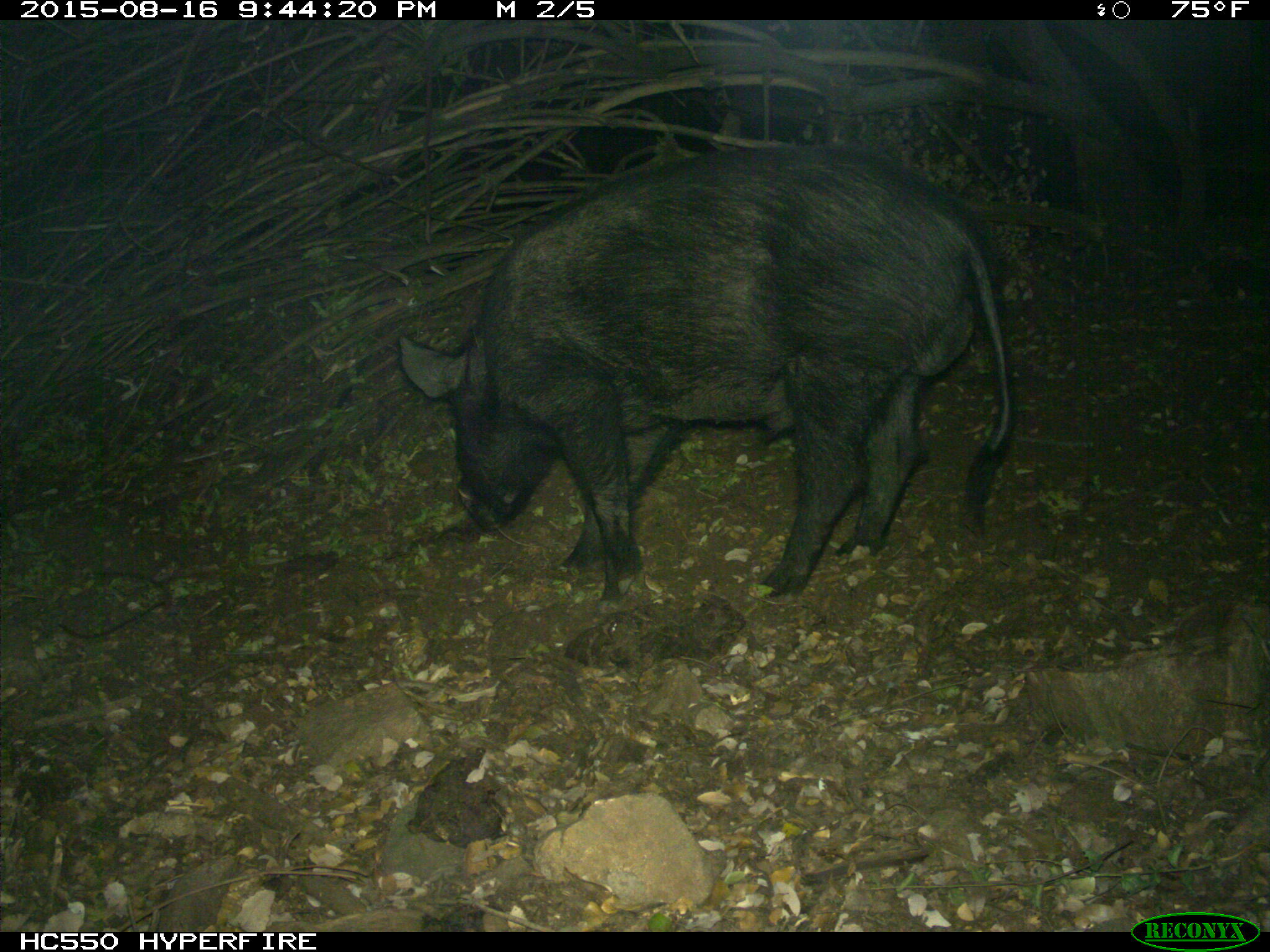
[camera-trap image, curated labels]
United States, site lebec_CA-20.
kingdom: Animalia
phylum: Chordata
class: Mammalia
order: Artiodactyla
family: Suidae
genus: Sus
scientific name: Sus scrofa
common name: wild boar